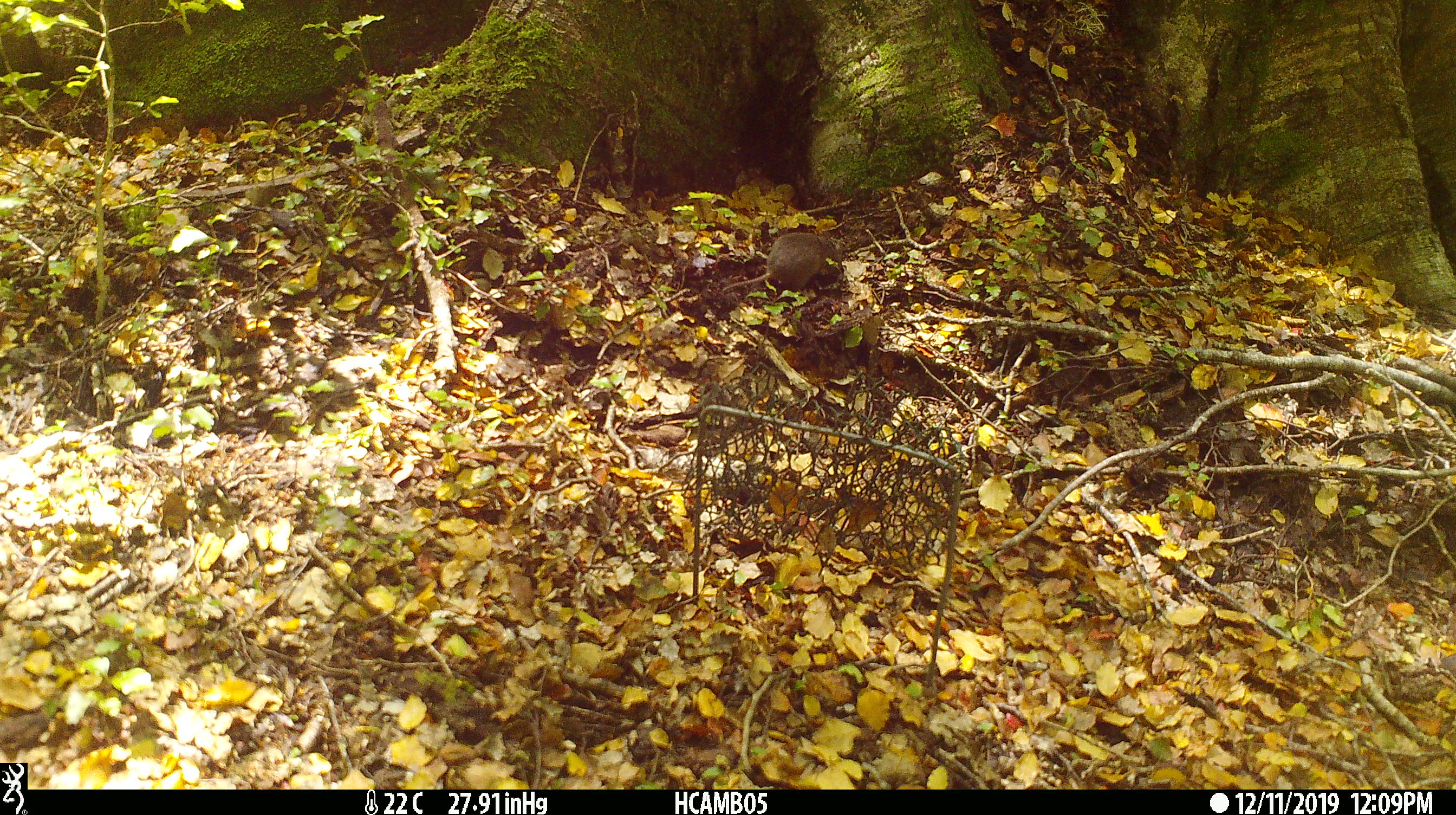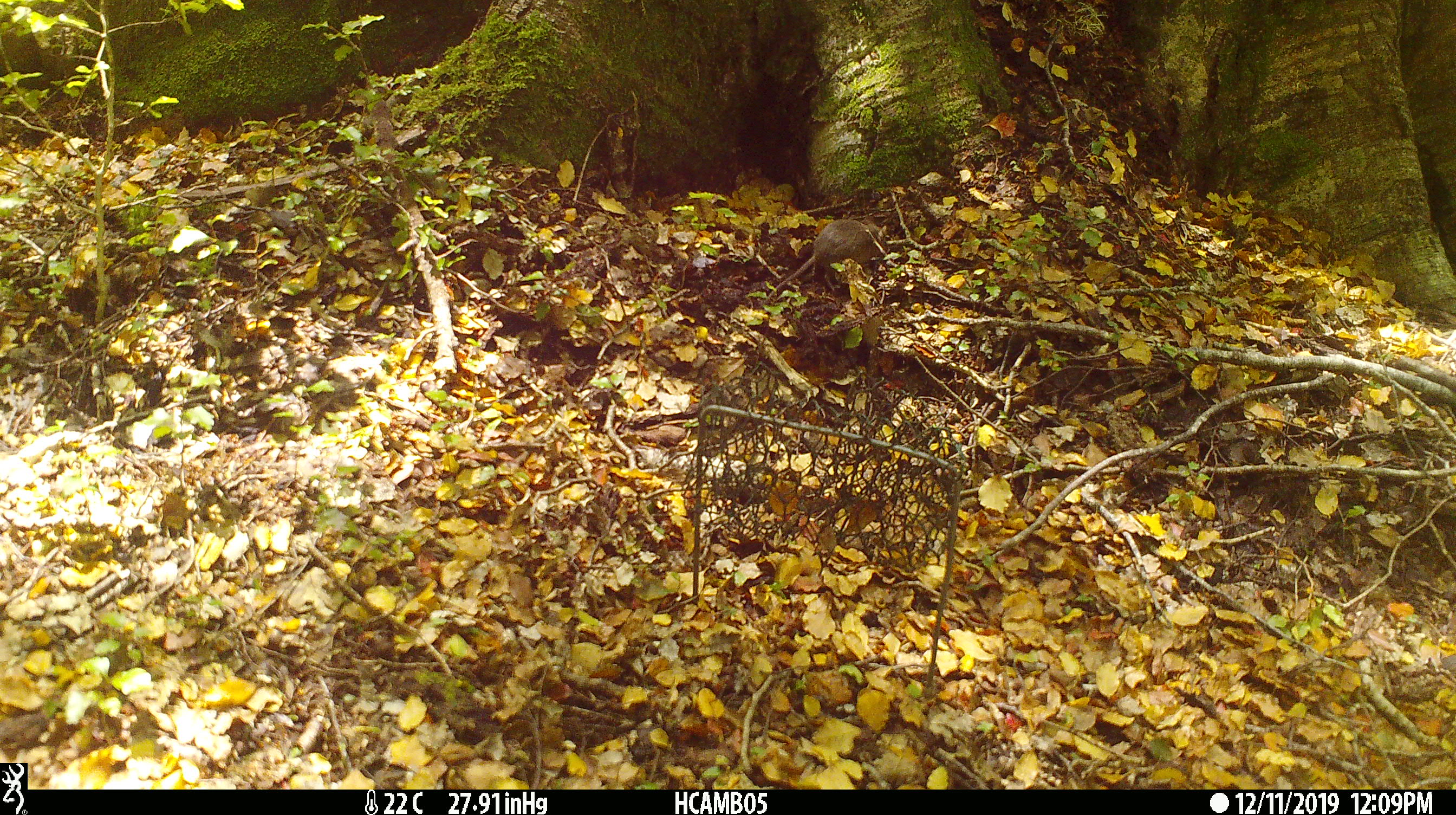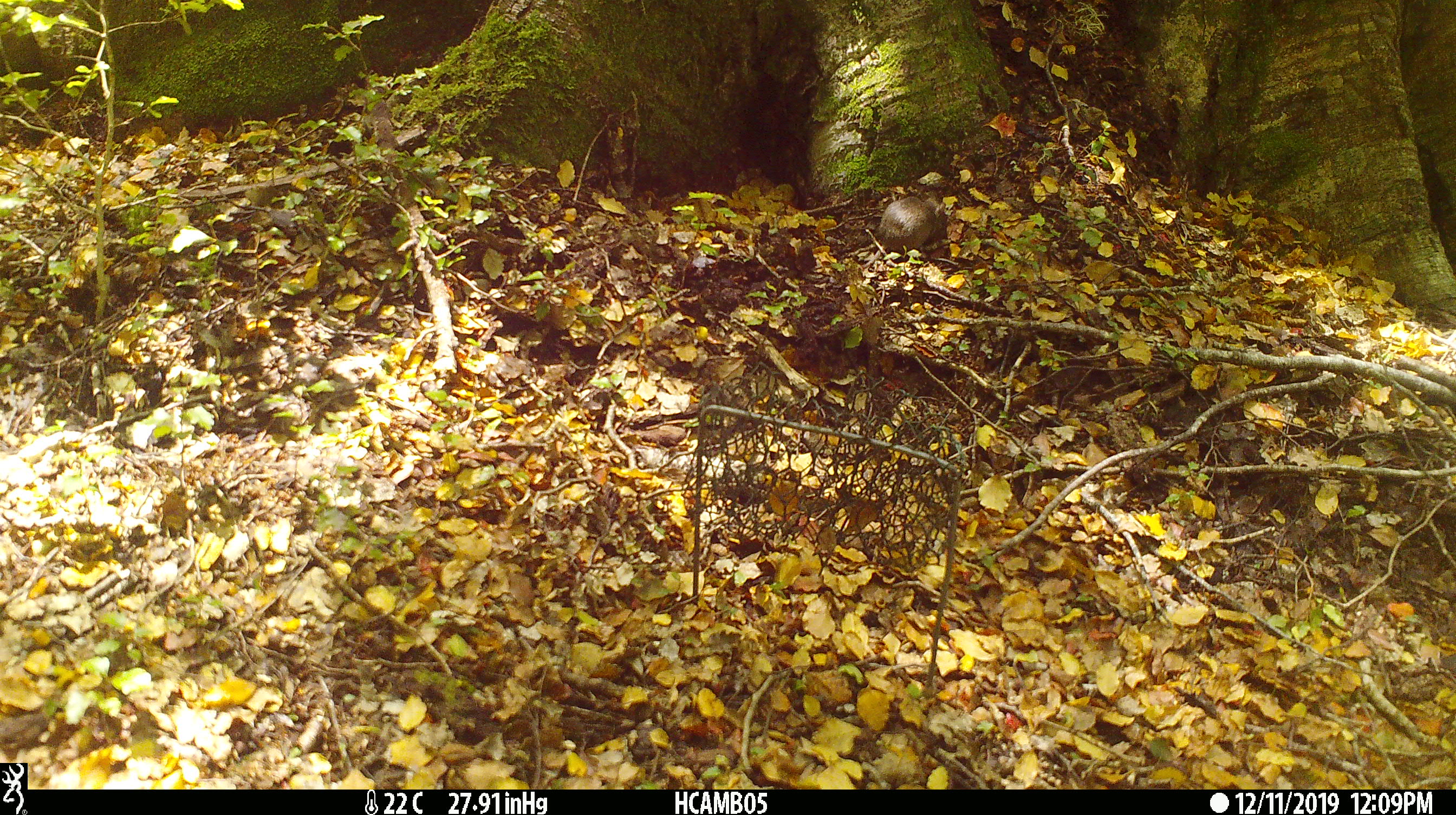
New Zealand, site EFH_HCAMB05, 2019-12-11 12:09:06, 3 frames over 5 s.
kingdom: Animalia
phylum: Chordata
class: Mammalia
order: Rodentia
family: Muridae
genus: Mus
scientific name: Mus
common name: mouse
Mouse (Mus).